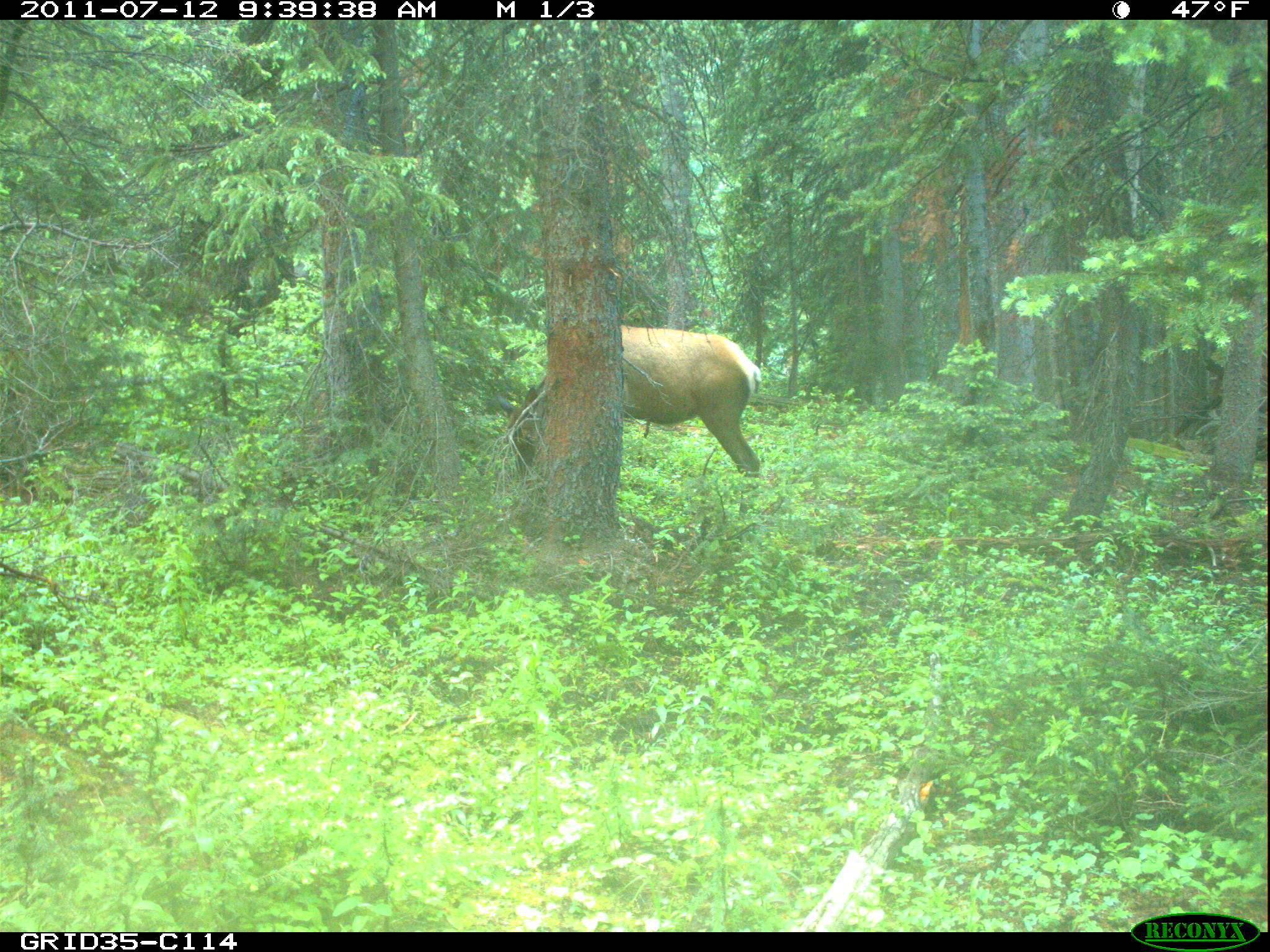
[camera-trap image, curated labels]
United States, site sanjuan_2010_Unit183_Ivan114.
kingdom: Animalia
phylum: Chordata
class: Mammalia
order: Artiodactyla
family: Cervidae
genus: Cervus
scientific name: Cervus elaphus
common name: red deer